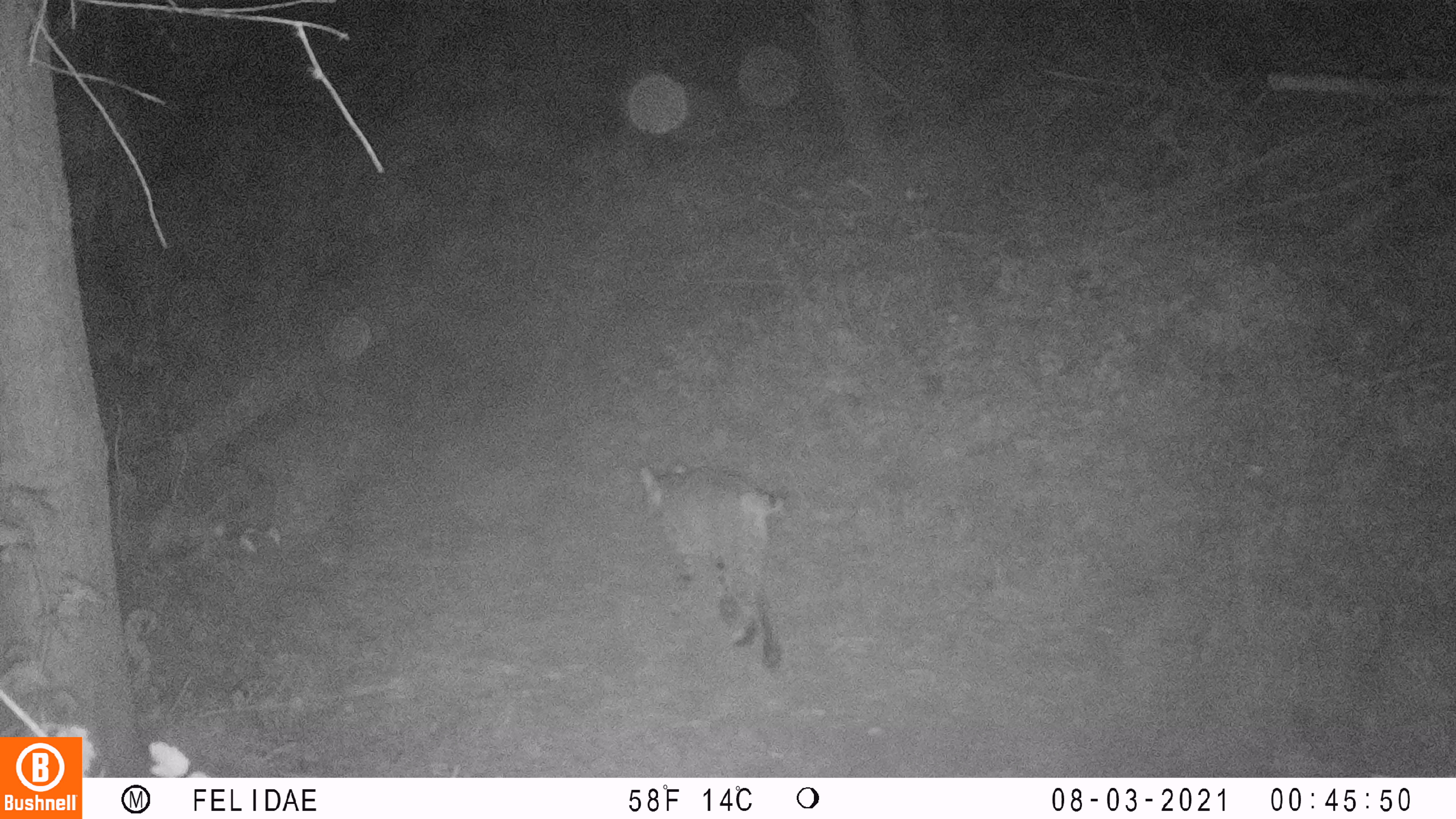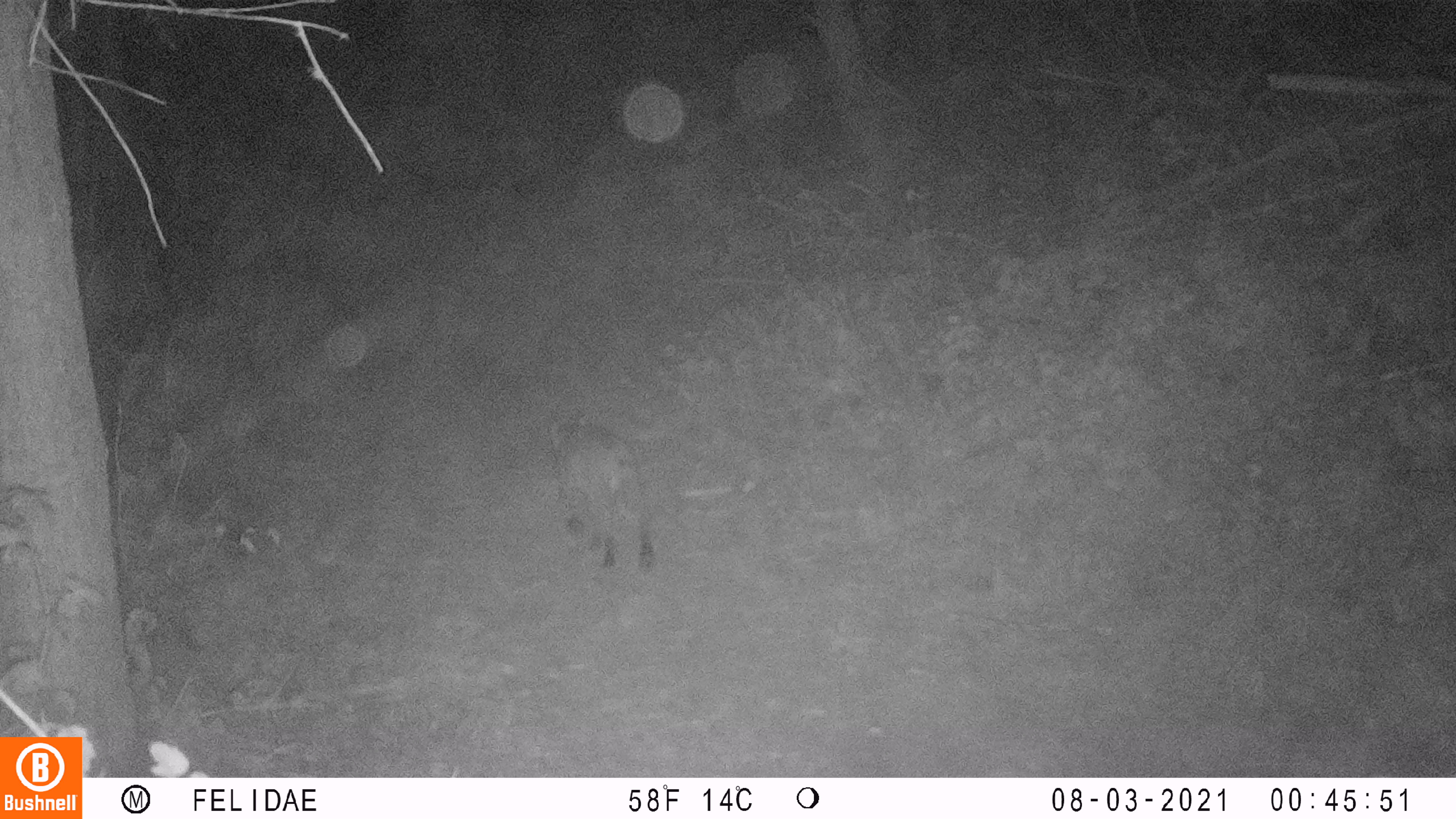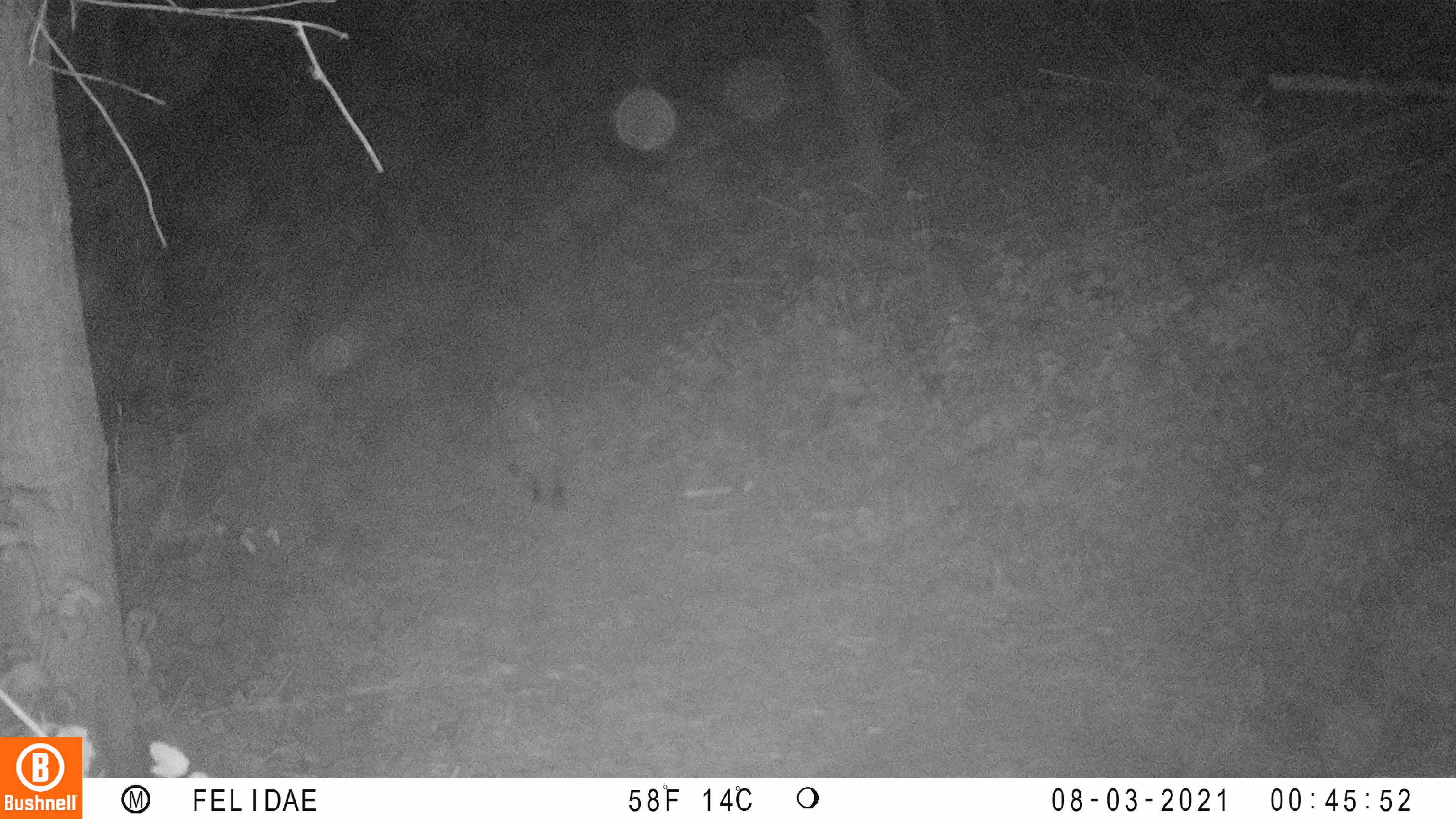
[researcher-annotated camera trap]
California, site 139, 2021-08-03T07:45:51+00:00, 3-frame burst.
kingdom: Animalia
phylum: Chordata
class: Mammalia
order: Carnivora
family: Felidae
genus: Lynx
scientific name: Lynx rufus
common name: bobcat